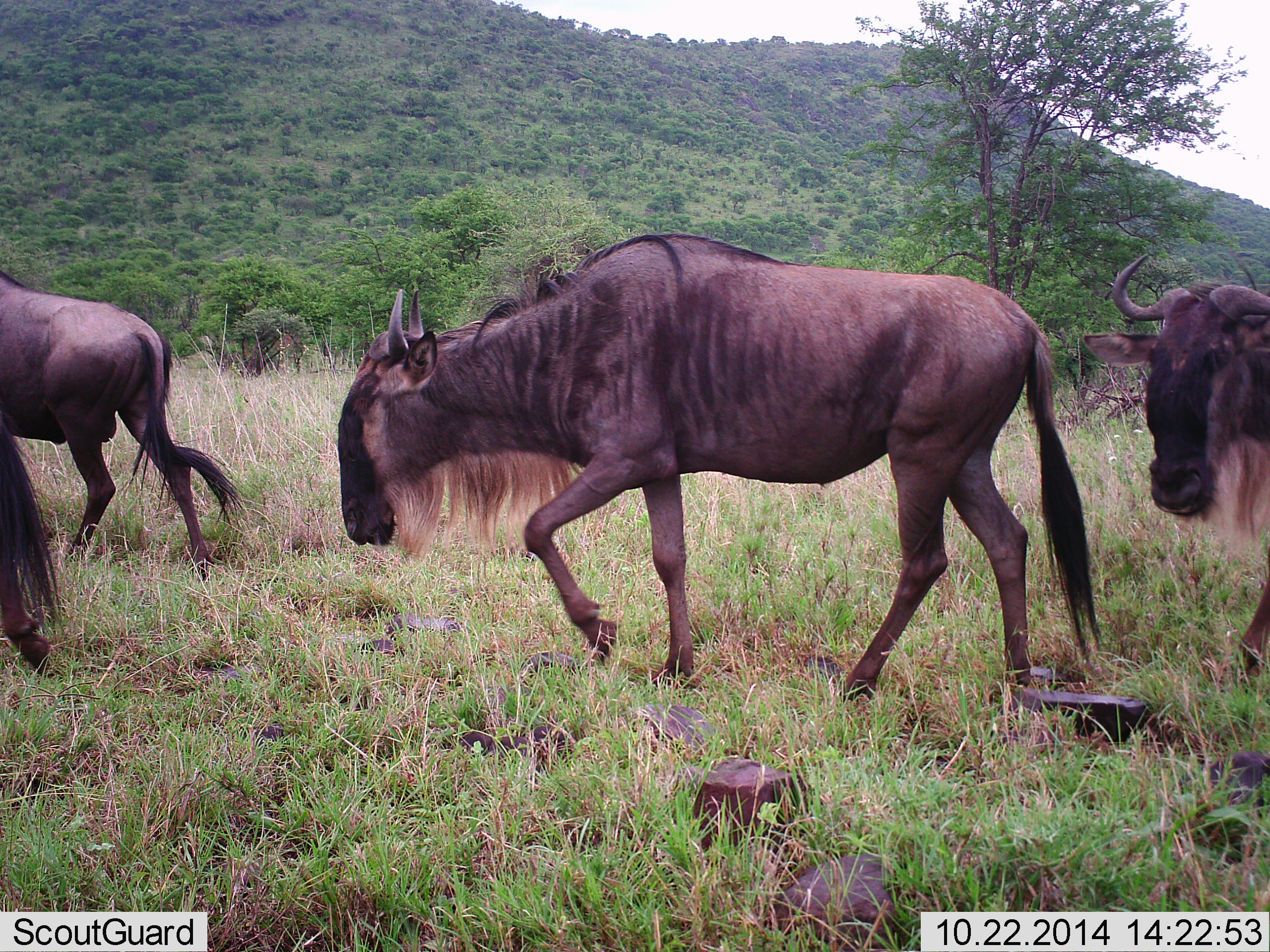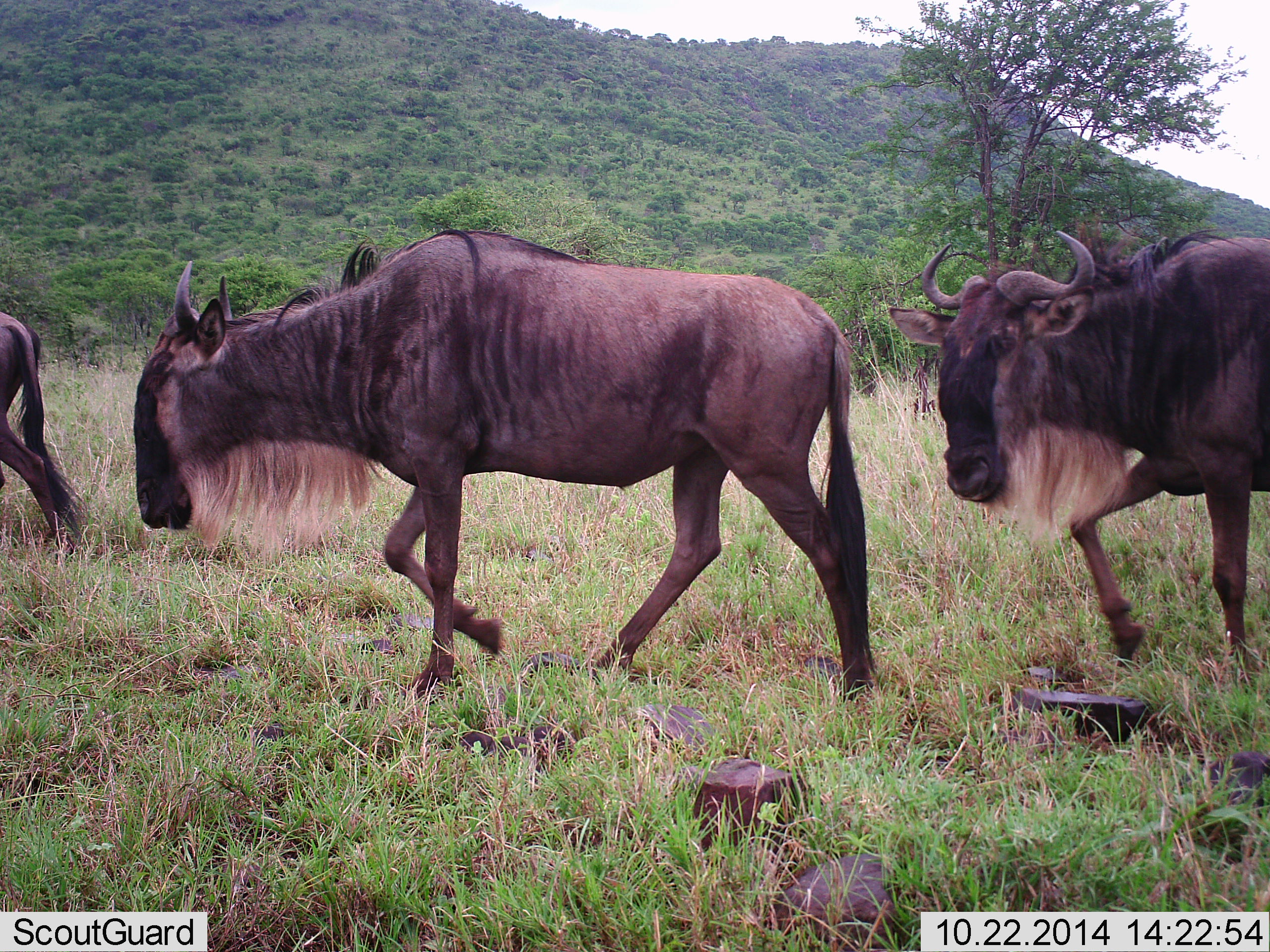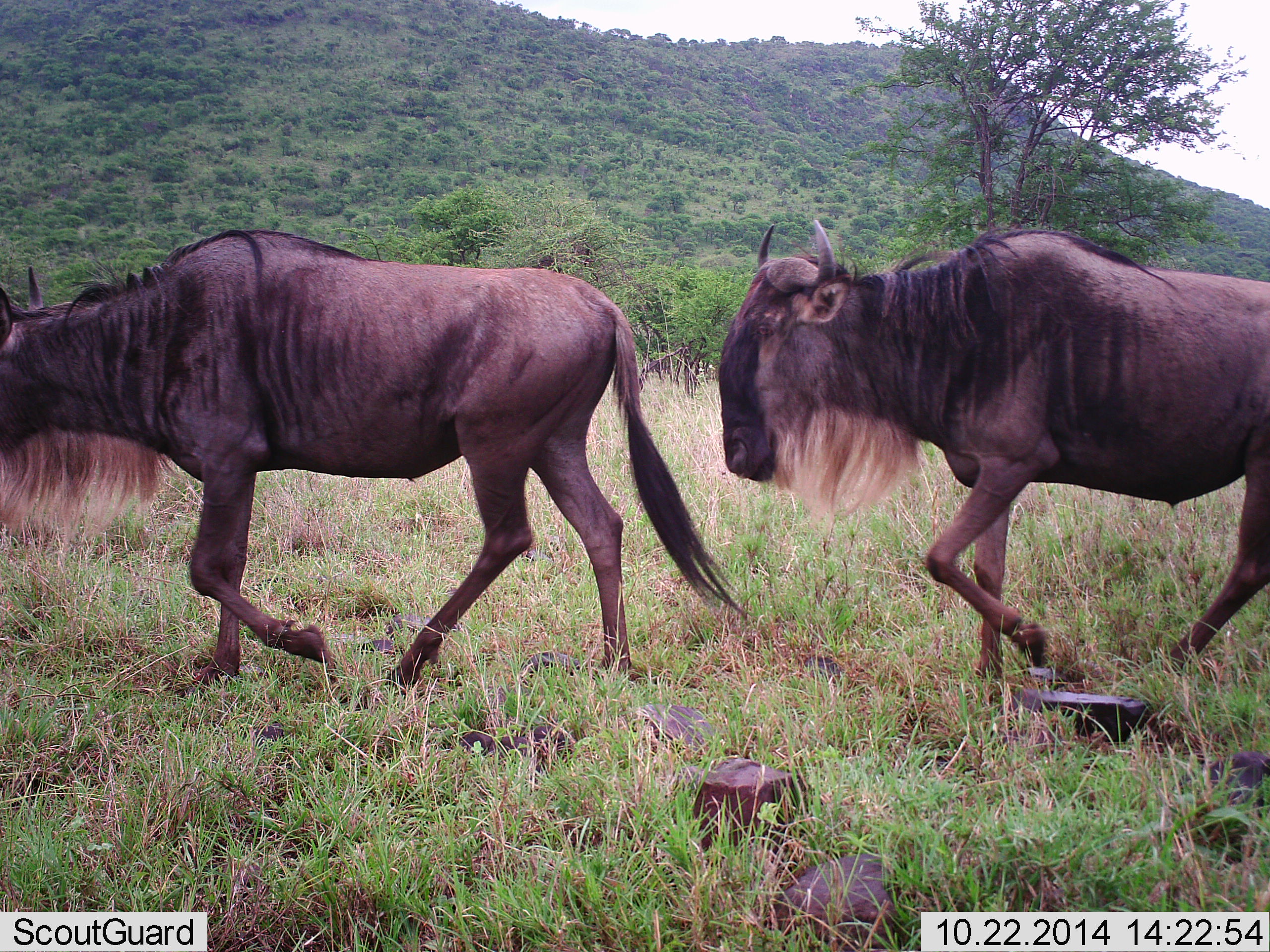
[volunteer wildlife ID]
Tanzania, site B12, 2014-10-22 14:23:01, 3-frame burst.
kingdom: Animalia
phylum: Chordata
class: Mammalia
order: Artiodactyla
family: Bovidae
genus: Connochaetes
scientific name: Connochaetes taurinus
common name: blue wildebeest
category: wildebeest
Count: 4.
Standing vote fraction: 10%.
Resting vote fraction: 0%.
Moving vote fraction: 100%.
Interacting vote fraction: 0%.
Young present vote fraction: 0%.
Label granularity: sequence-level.